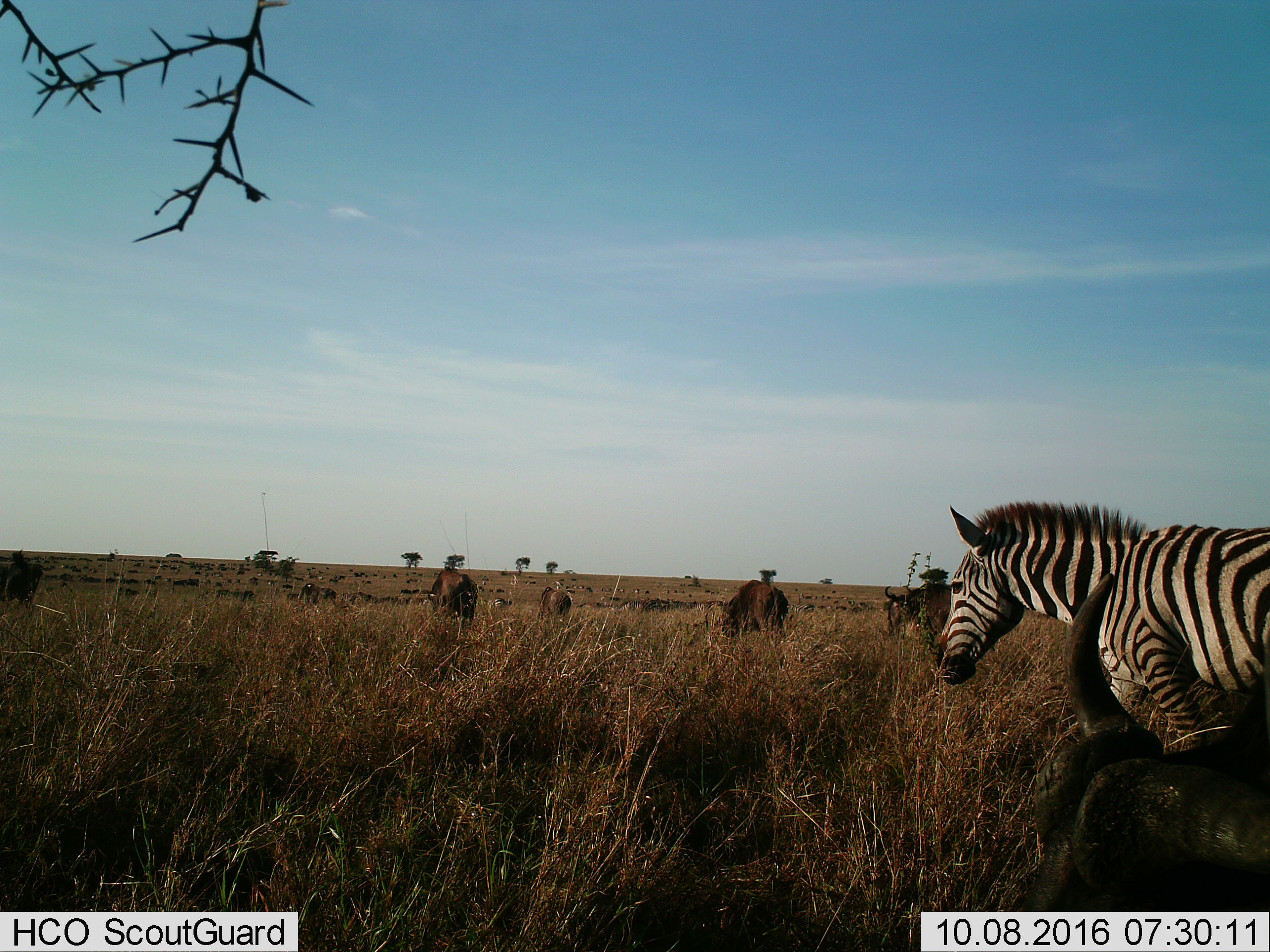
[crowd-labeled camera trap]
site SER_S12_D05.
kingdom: Animalia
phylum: Chordata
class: Mammalia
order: Artiodactyla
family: Bovidae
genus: Connochaetes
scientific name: Connochaetes taurinus taurinus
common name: blue wildebeest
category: wildebeestblue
Wildebeestblue (blue wildebeest) (Connochaetes taurinus taurinus), count 51+. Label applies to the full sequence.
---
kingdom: Animalia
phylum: Chordata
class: Mammalia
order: Perissodactyla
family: Equidae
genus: Equus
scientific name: Equus quagga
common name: plains zebra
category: zebraplains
Zebraplains (plains zebra) (Equus quagga), count 1. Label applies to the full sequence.